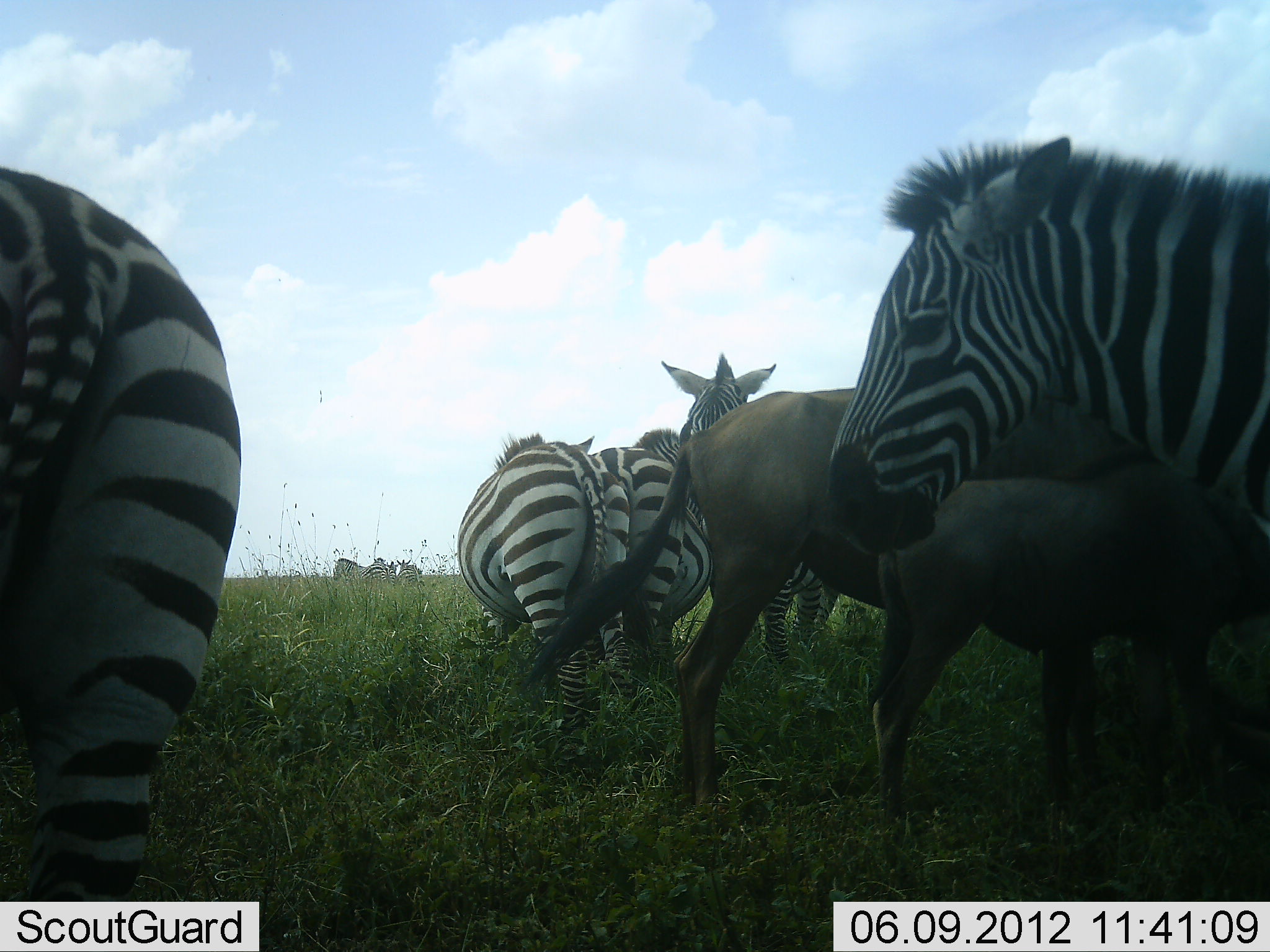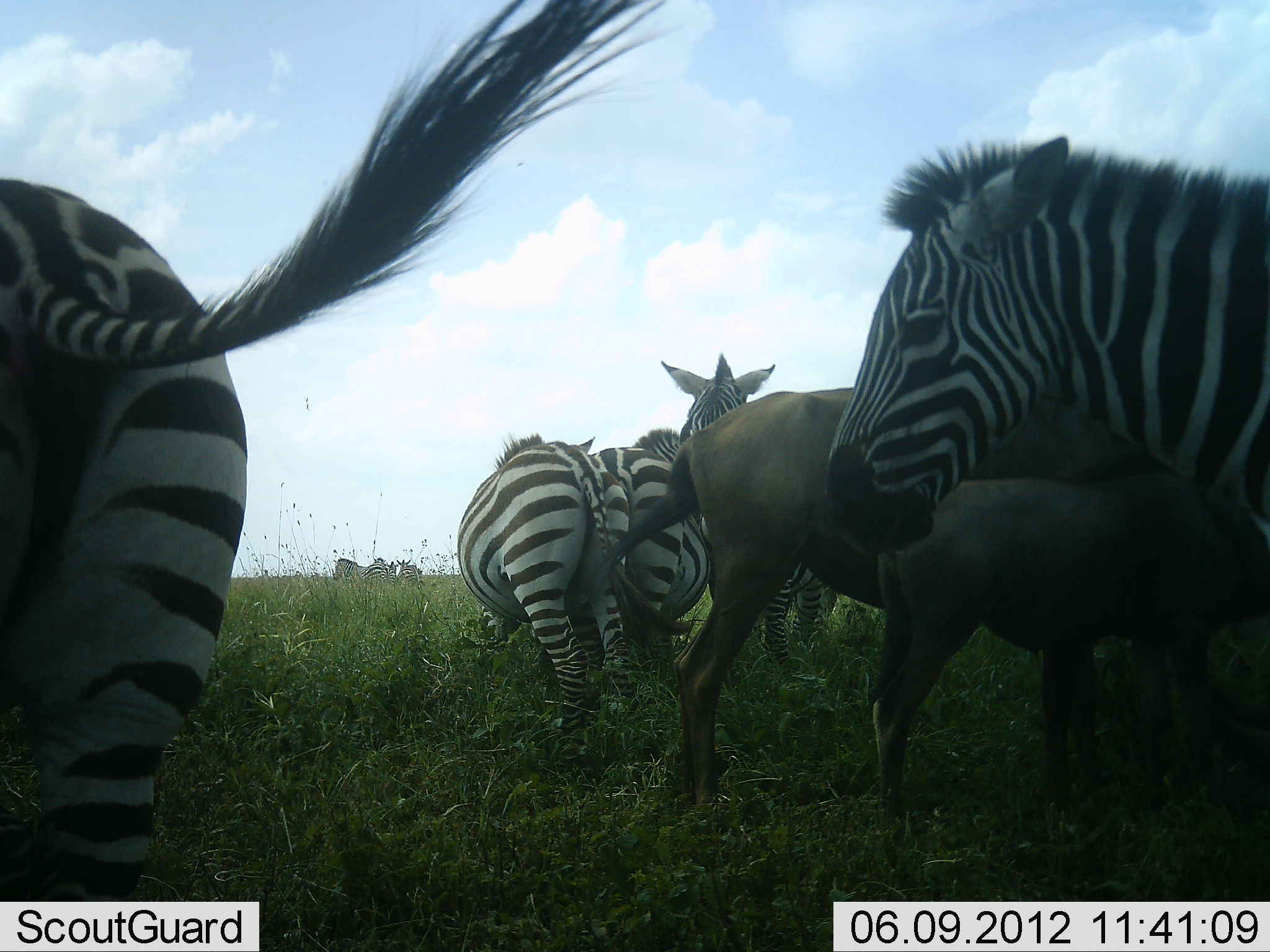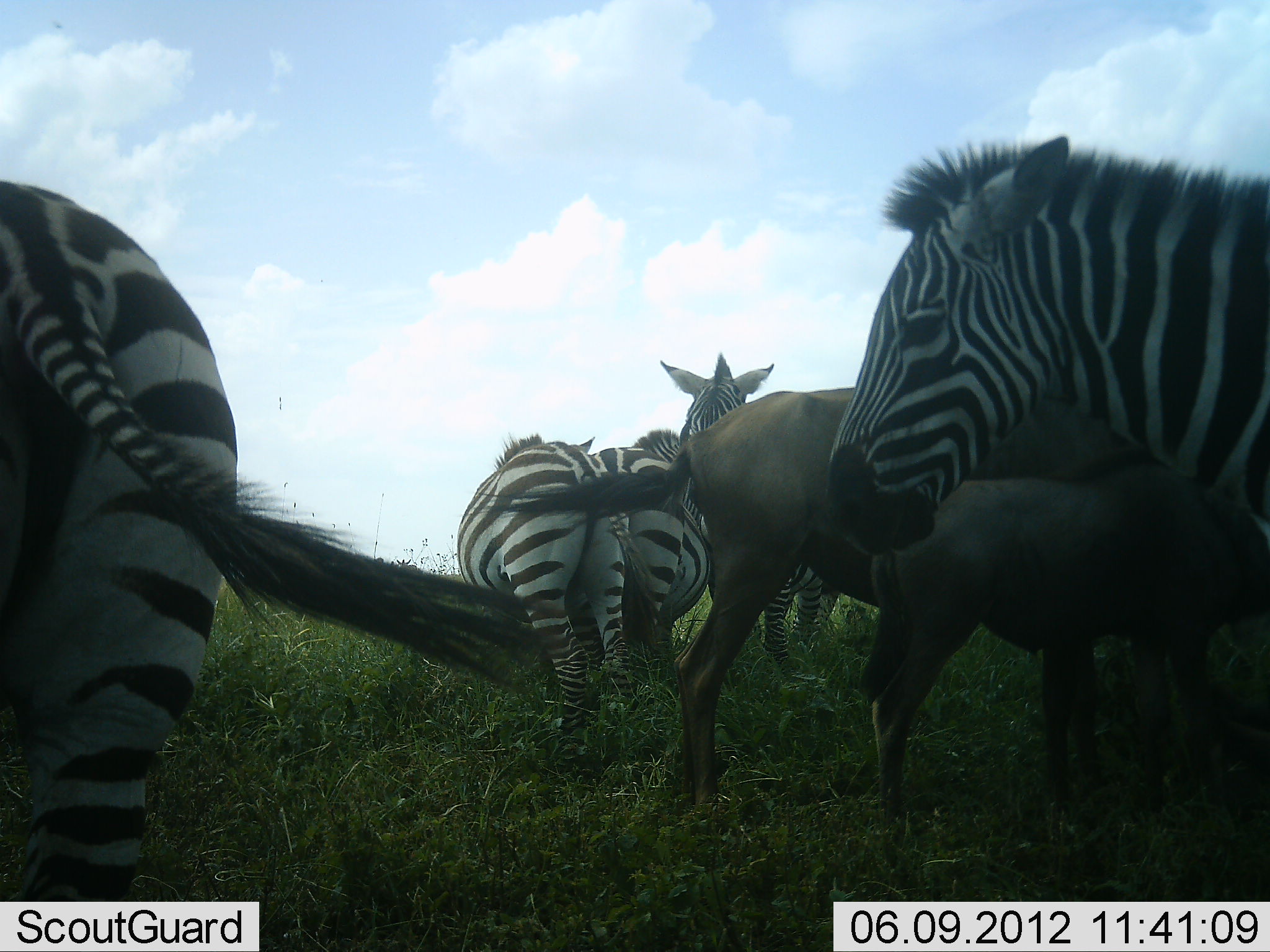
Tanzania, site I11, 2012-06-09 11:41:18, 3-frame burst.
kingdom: Animalia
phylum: Chordata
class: Mammalia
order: Artiodactyla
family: Bovidae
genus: Connochaetes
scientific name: Connochaetes taurinus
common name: blue wildebeest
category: wildebeest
Wildebeest (blue wildebeest) (Connochaetes taurinus), count 2. Behavior (volunteer vote fractions): standing 90%, resting 0%, moving 0%, interacting 0%. Young present (vote fraction): 80%. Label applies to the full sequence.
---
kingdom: Animalia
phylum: Chordata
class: Mammalia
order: Perissodactyla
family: Equidae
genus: Equus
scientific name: Equus quagga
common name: plains zebra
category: zebra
Zebra (plains zebra) (Equus quagga), count 8. Behavior (volunteer vote fractions): standing 100%, resting 8%, moving 0%, interacting 8%. Young present (vote fraction): 0%. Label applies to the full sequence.